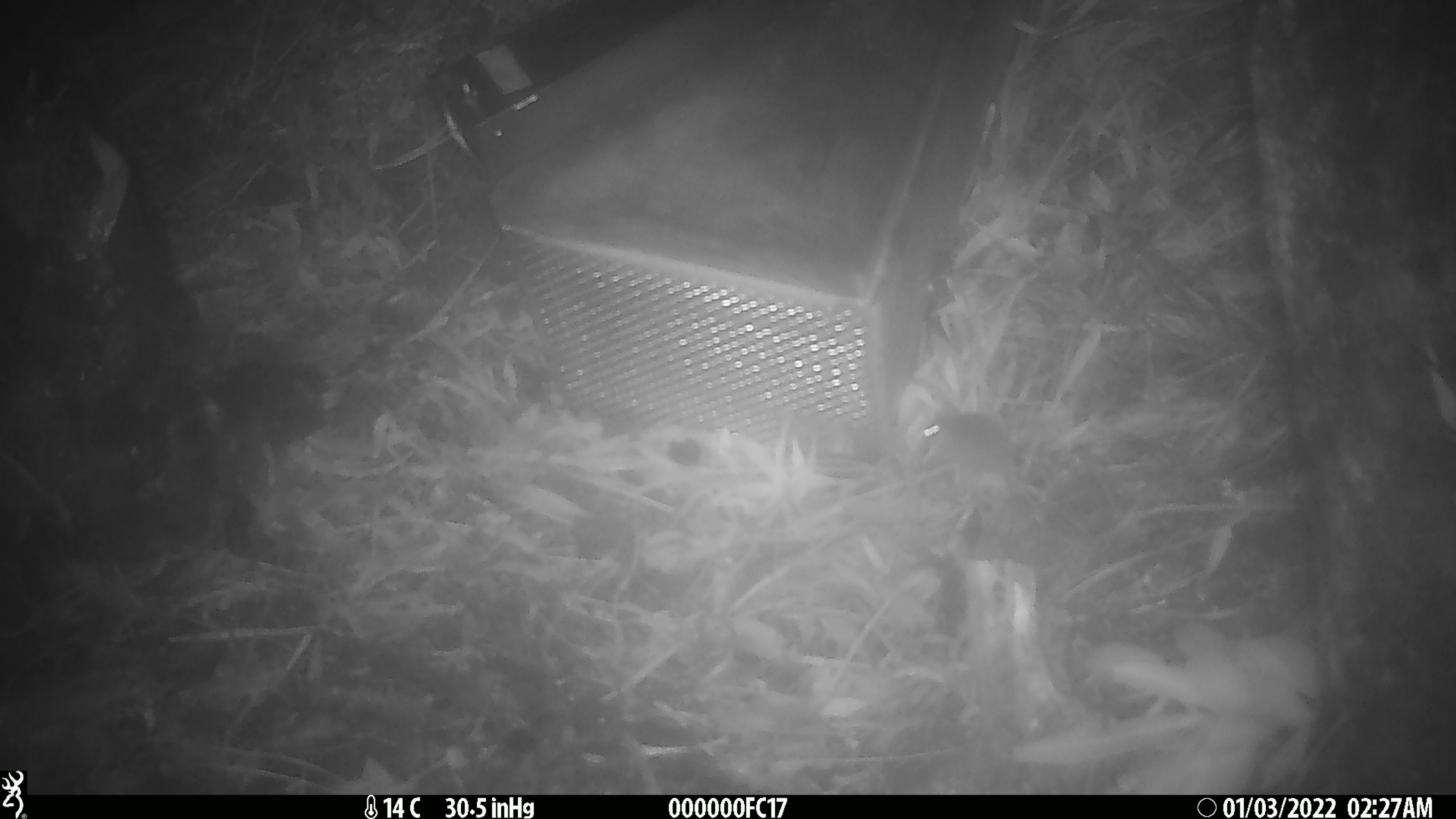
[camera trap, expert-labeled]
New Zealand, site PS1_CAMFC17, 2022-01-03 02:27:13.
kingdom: Animalia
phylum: Chordata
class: Mammalia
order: Rodentia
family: Muridae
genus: Mus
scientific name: Mus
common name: mouse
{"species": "mouse (Mus)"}